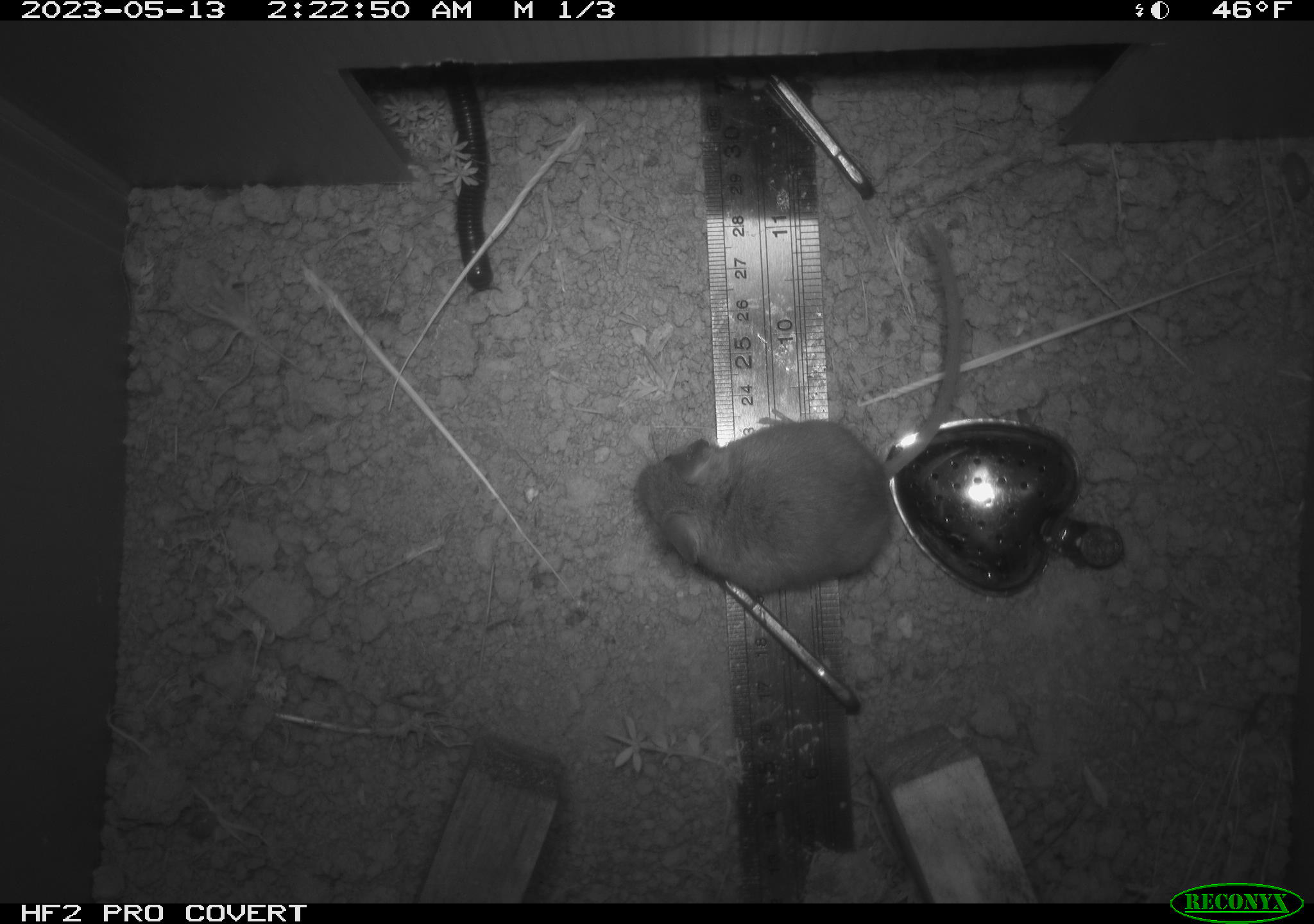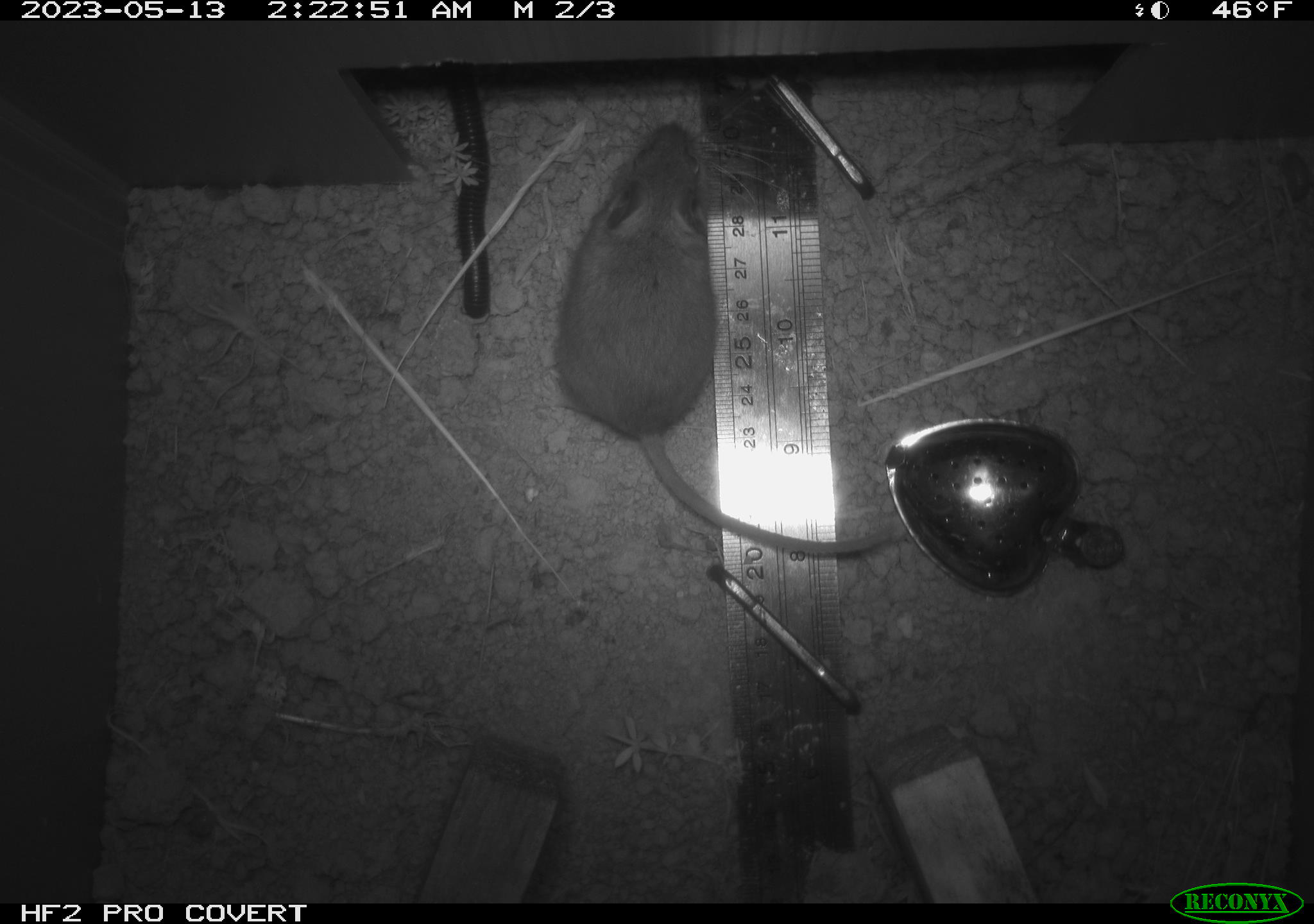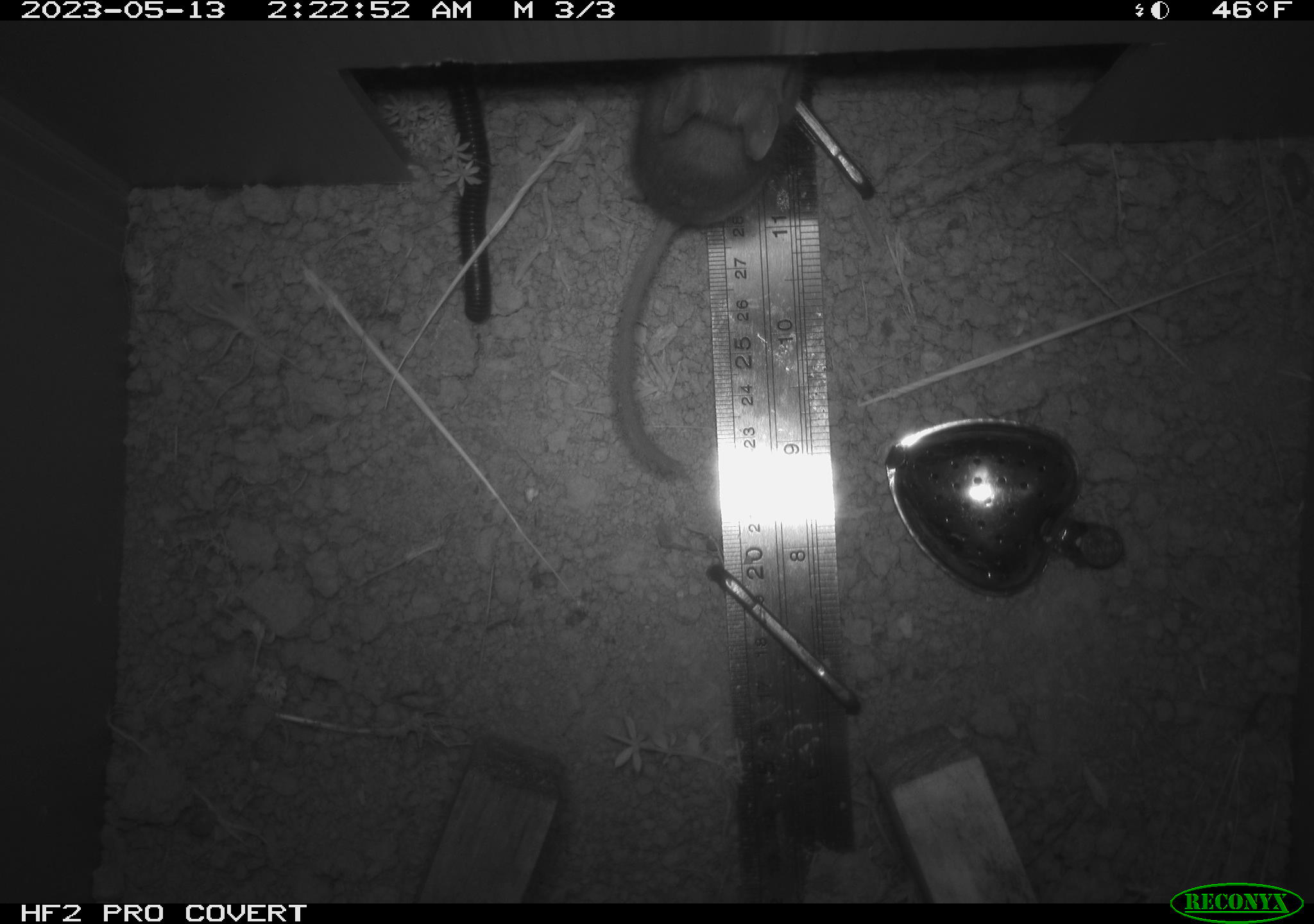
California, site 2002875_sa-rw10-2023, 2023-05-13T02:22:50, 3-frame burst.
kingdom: Animalia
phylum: Chordata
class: Mammalia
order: Rodentia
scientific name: Rodentia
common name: mouse species